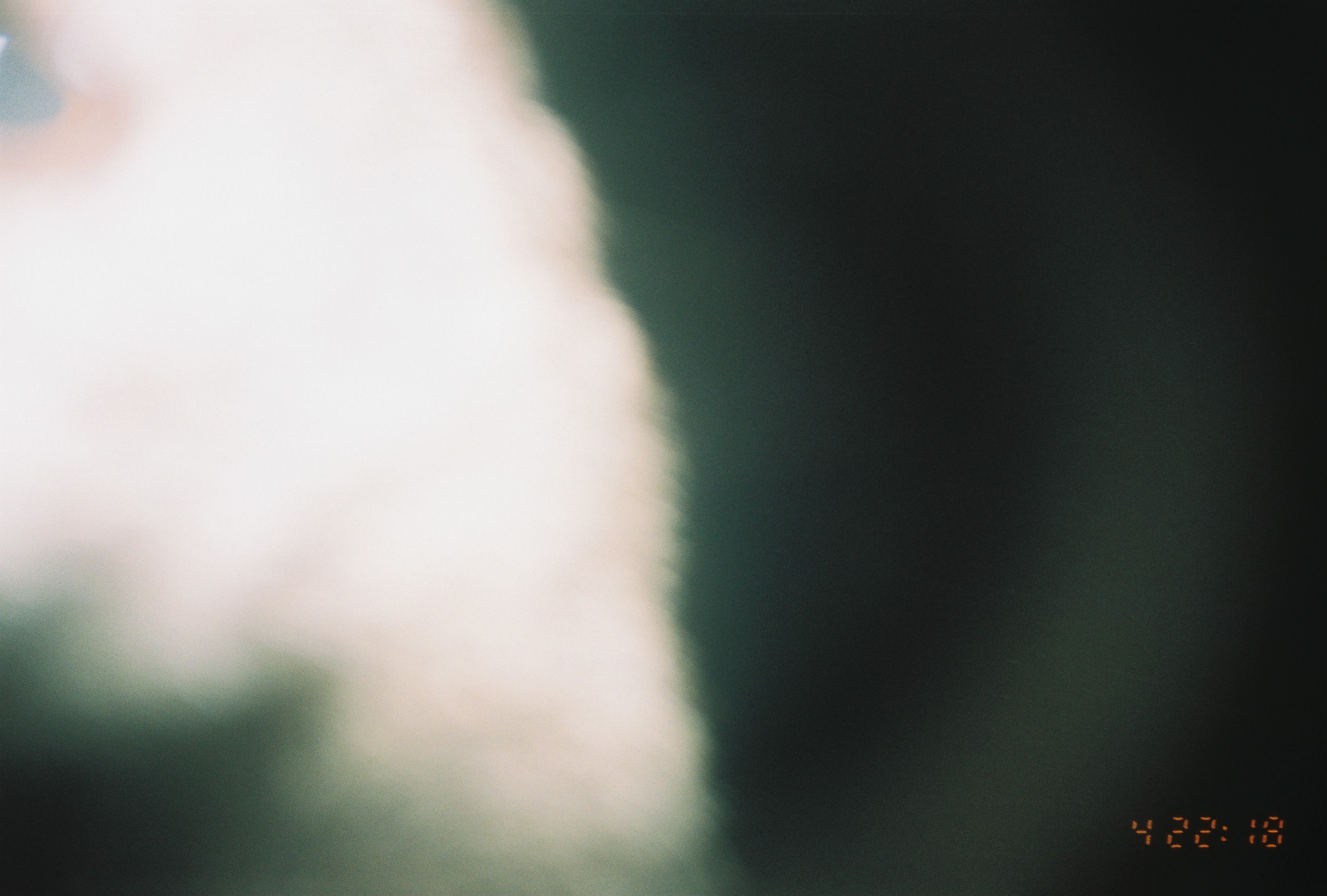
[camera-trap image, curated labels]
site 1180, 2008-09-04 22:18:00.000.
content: unidentified animal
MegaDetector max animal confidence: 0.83